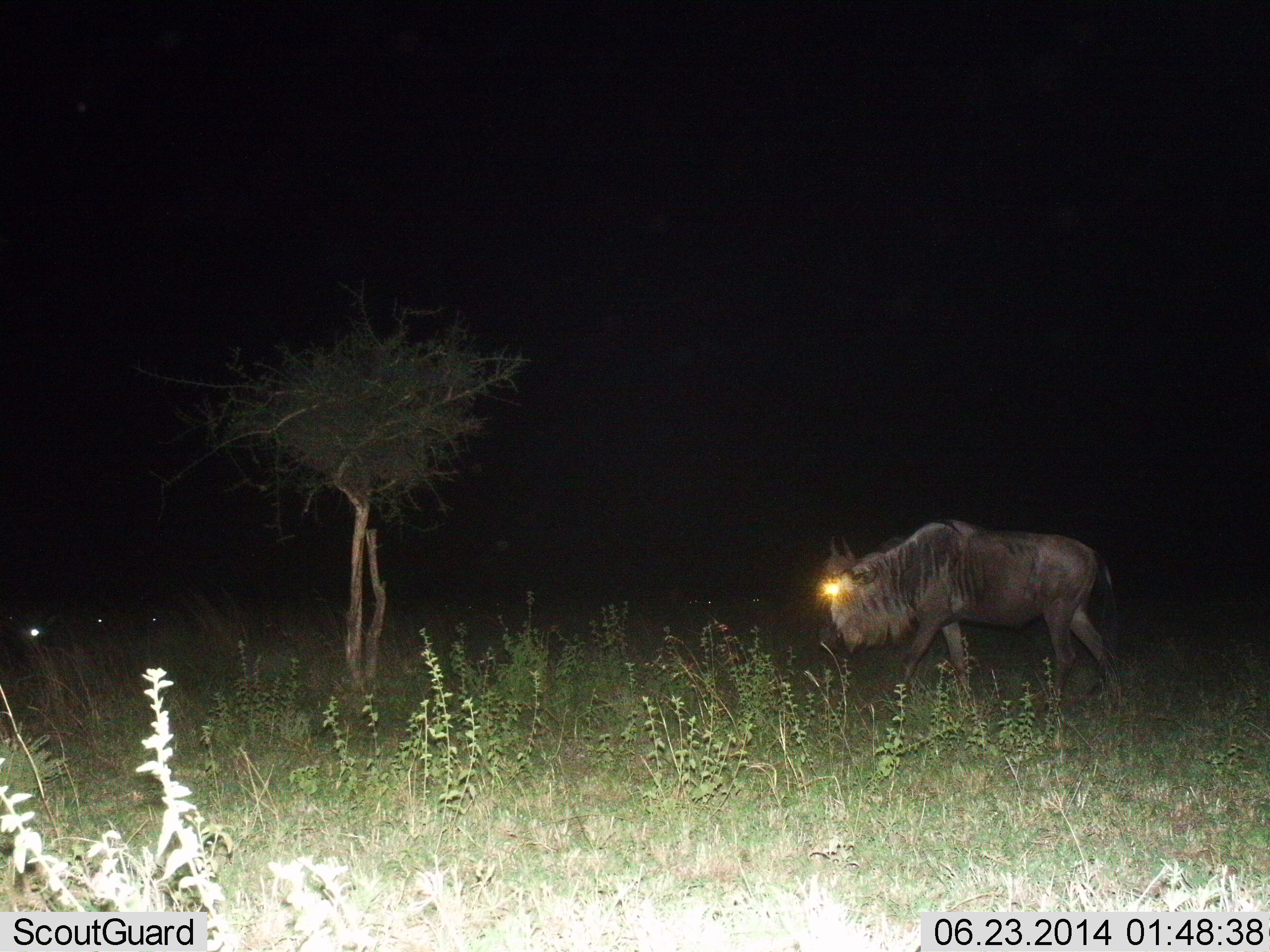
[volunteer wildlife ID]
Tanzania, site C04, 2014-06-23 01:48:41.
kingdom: Animalia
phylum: Chordata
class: Mammalia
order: Artiodactyla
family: Bovidae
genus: Connochaetes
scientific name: Connochaetes taurinus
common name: blue wildebeest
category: wildebeest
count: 1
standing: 30%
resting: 10%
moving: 90%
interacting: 0%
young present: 0%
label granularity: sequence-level